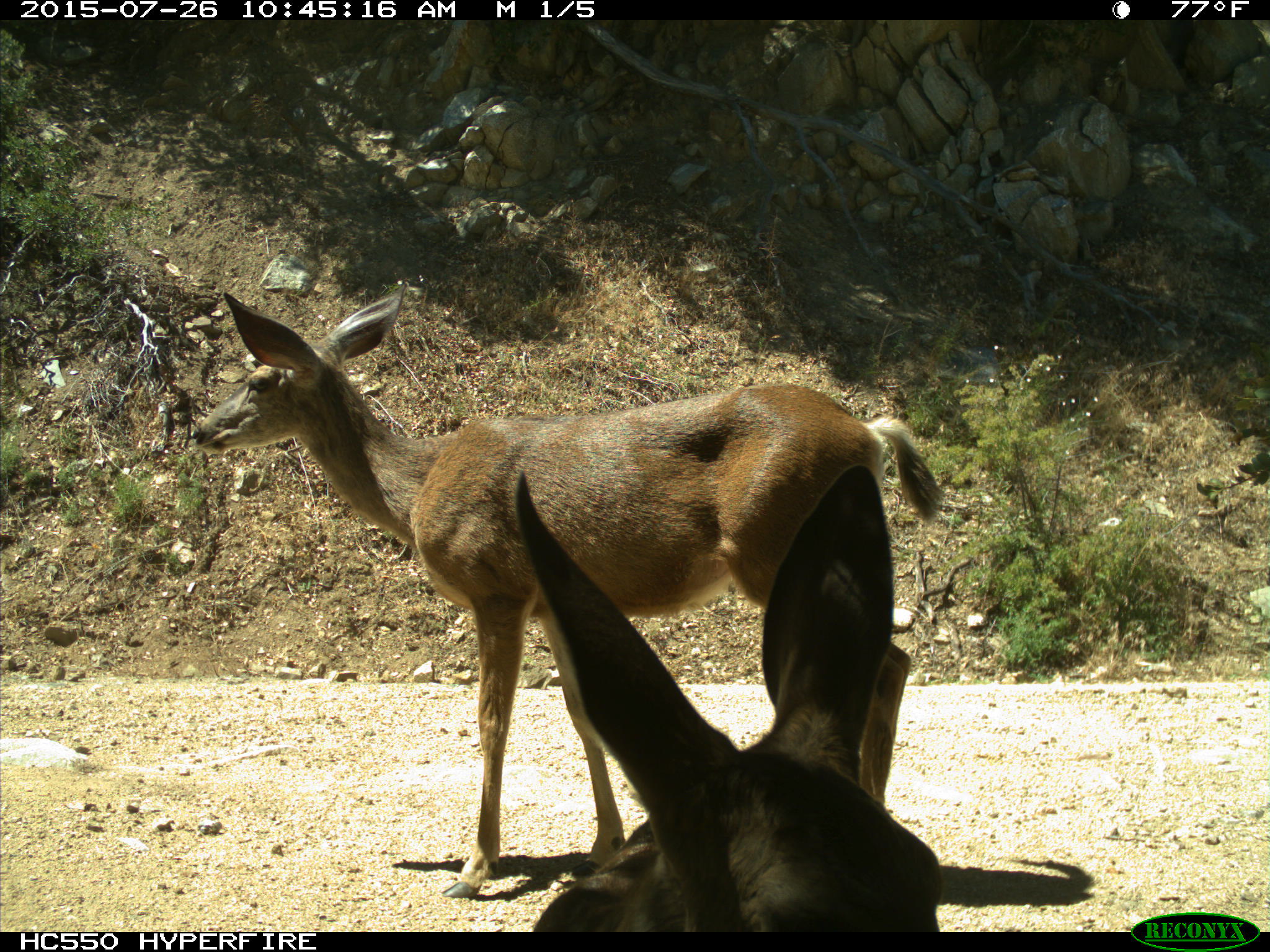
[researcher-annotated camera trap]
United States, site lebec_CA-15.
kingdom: Animalia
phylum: Chordata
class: Mammalia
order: Artiodactyla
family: Cervidae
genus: Odocoileus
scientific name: Odocoileus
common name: deer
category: unidentified deer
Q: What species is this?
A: Unidentified deer (deer) (Odocoileus).